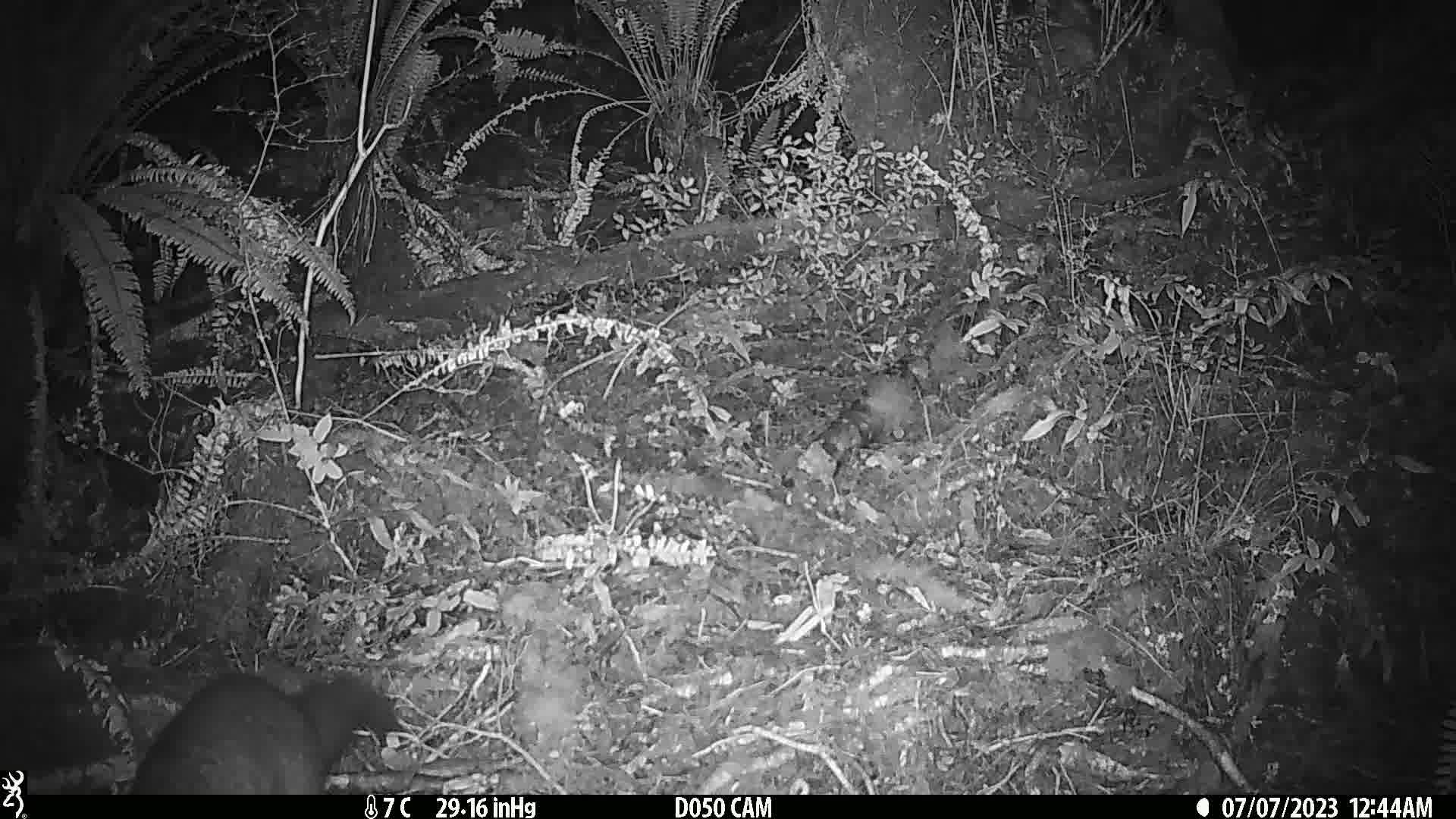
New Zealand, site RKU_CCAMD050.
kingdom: Animalia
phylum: Chordata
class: Mammalia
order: Diprotodontia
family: Phalangeridae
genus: Trichosurus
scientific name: Trichosurus vulpecula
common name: common brushtail possum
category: possum